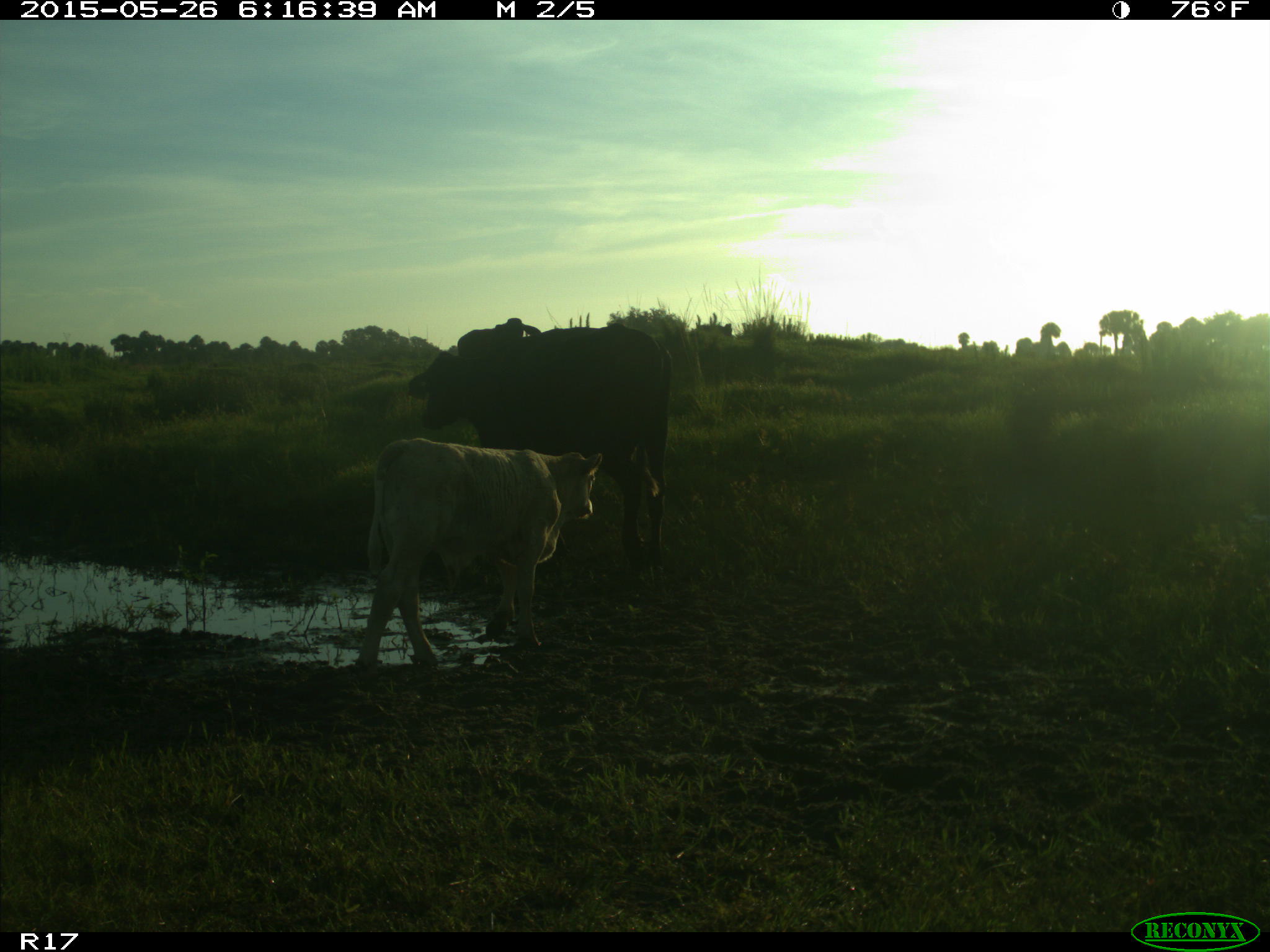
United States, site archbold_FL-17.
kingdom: Animalia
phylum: Chordata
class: Mammalia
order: Artiodactyla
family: Bovidae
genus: Bos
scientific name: Bos taurus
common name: domestic cow